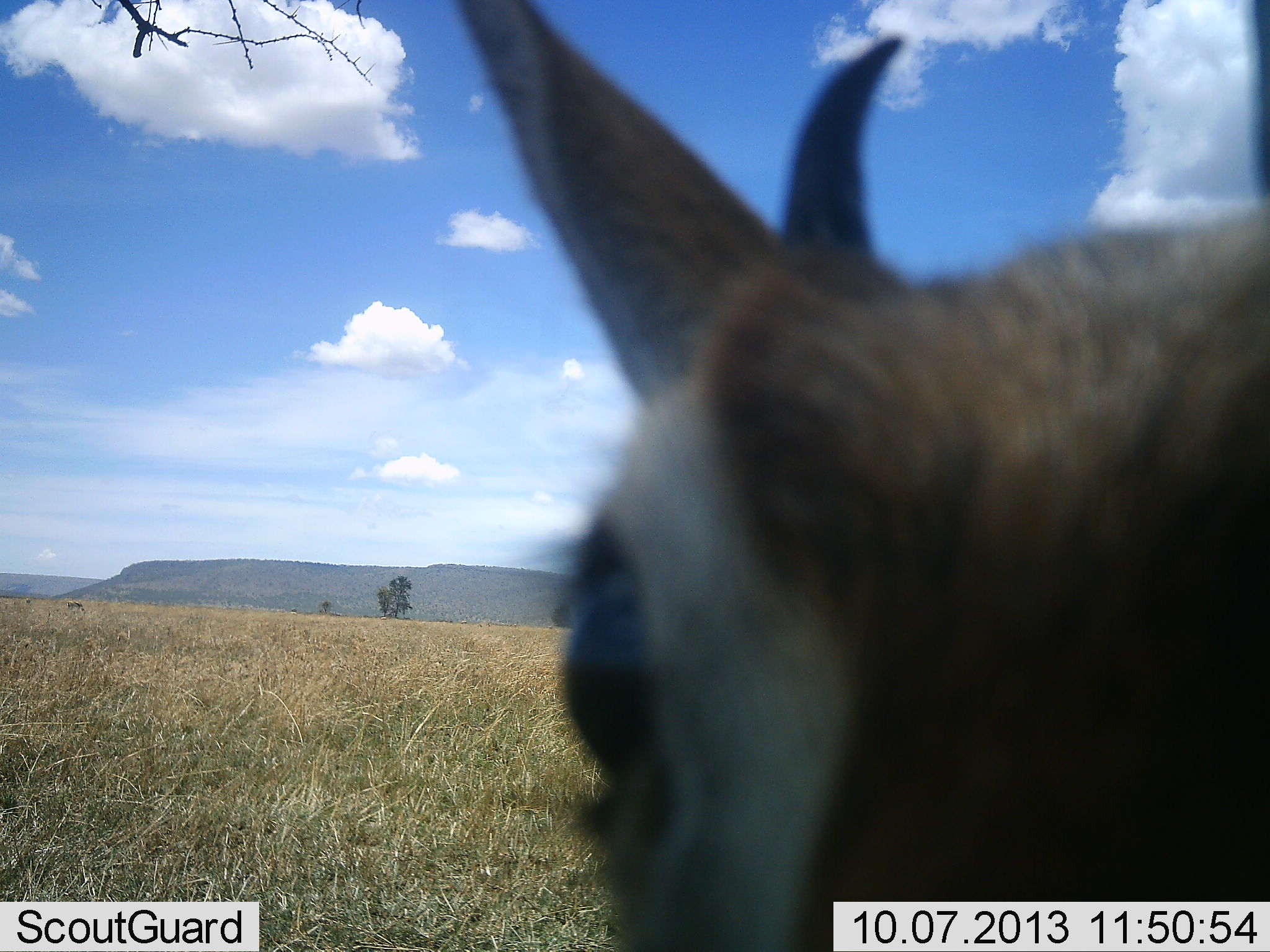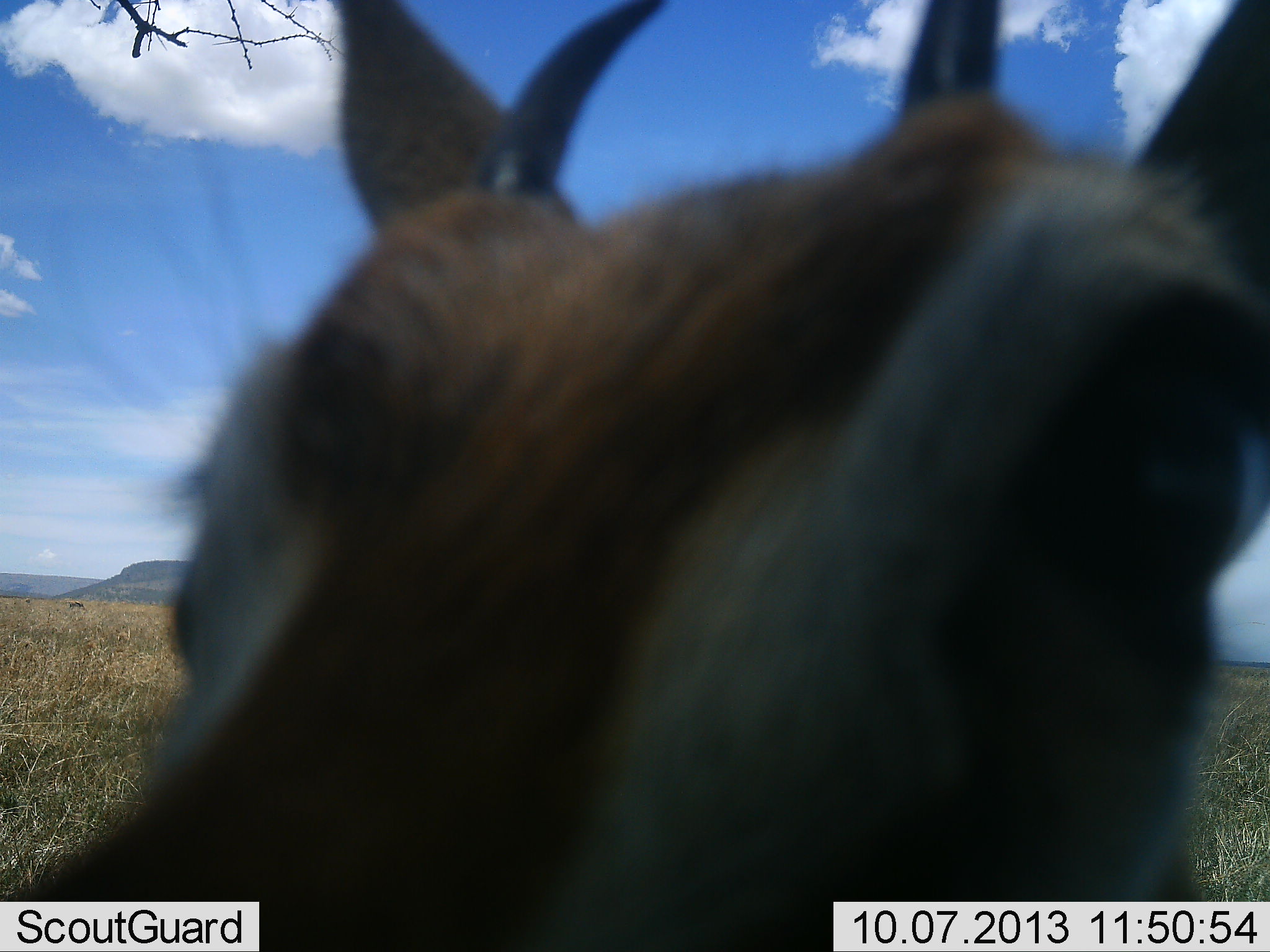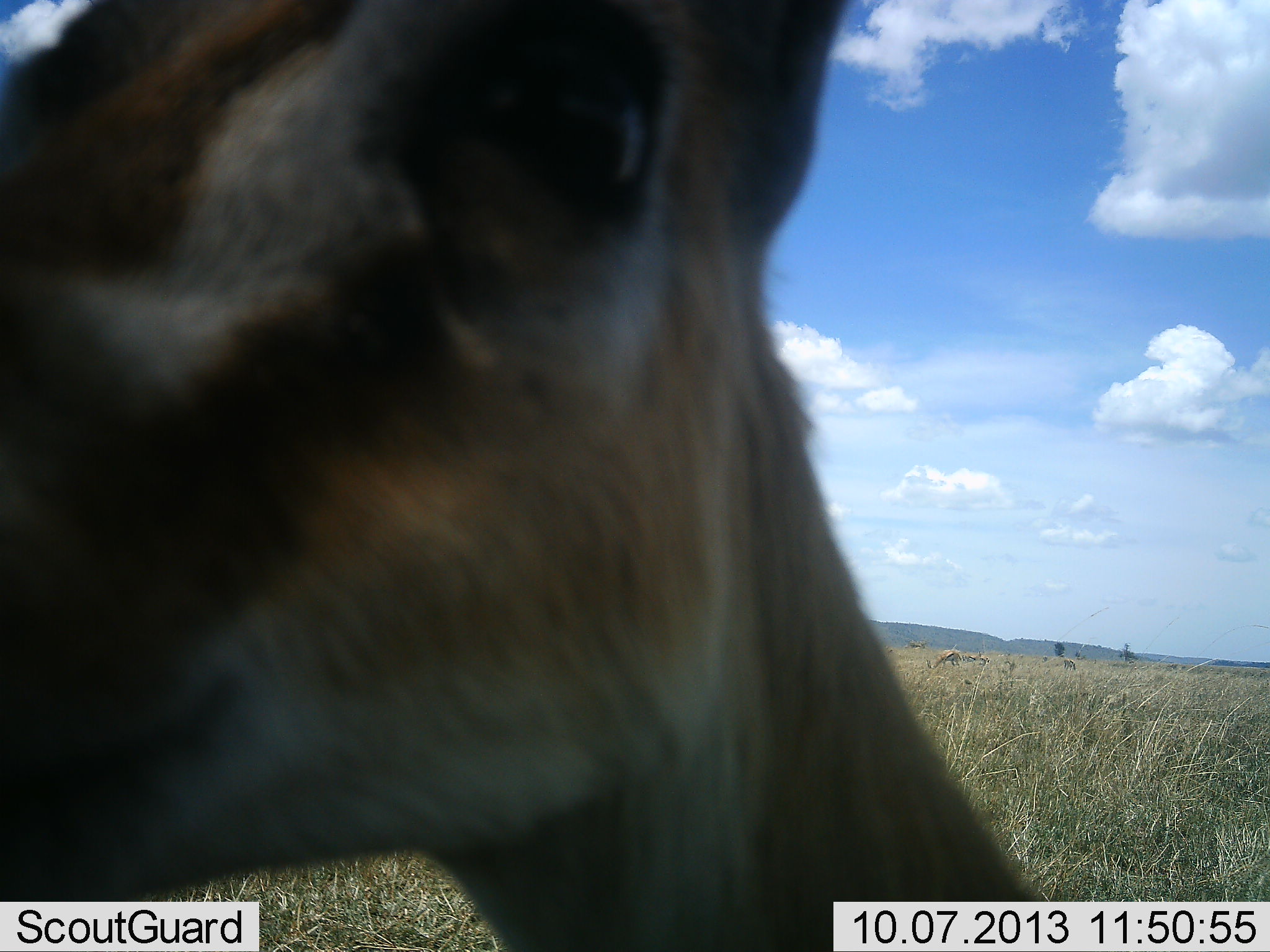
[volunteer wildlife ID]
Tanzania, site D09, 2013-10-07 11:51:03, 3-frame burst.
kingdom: Animalia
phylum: Chordata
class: Mammalia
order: Artiodactyla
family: Bovidae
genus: Eudorcas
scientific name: Eudorcas thomsonii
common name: thomson's gazelle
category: gazellethomsons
Gazellethomsons (thomson's gazelle) (Eudorcas thomsonii), count 1. Behavior (volunteer vote fractions): standing 65%, resting 0%, moving 13%, interacting 30%. Young present (vote fraction): 0%. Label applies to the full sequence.